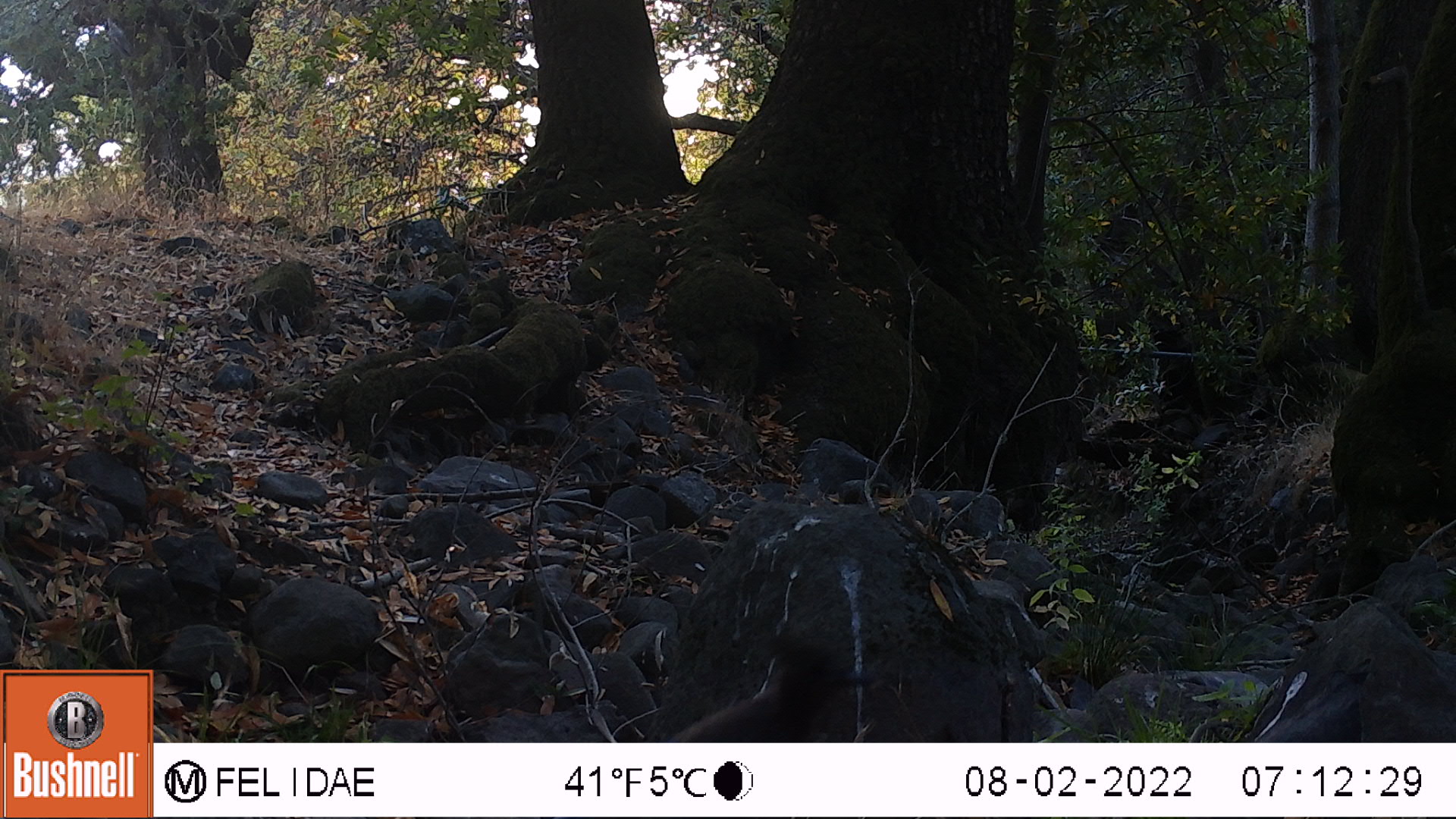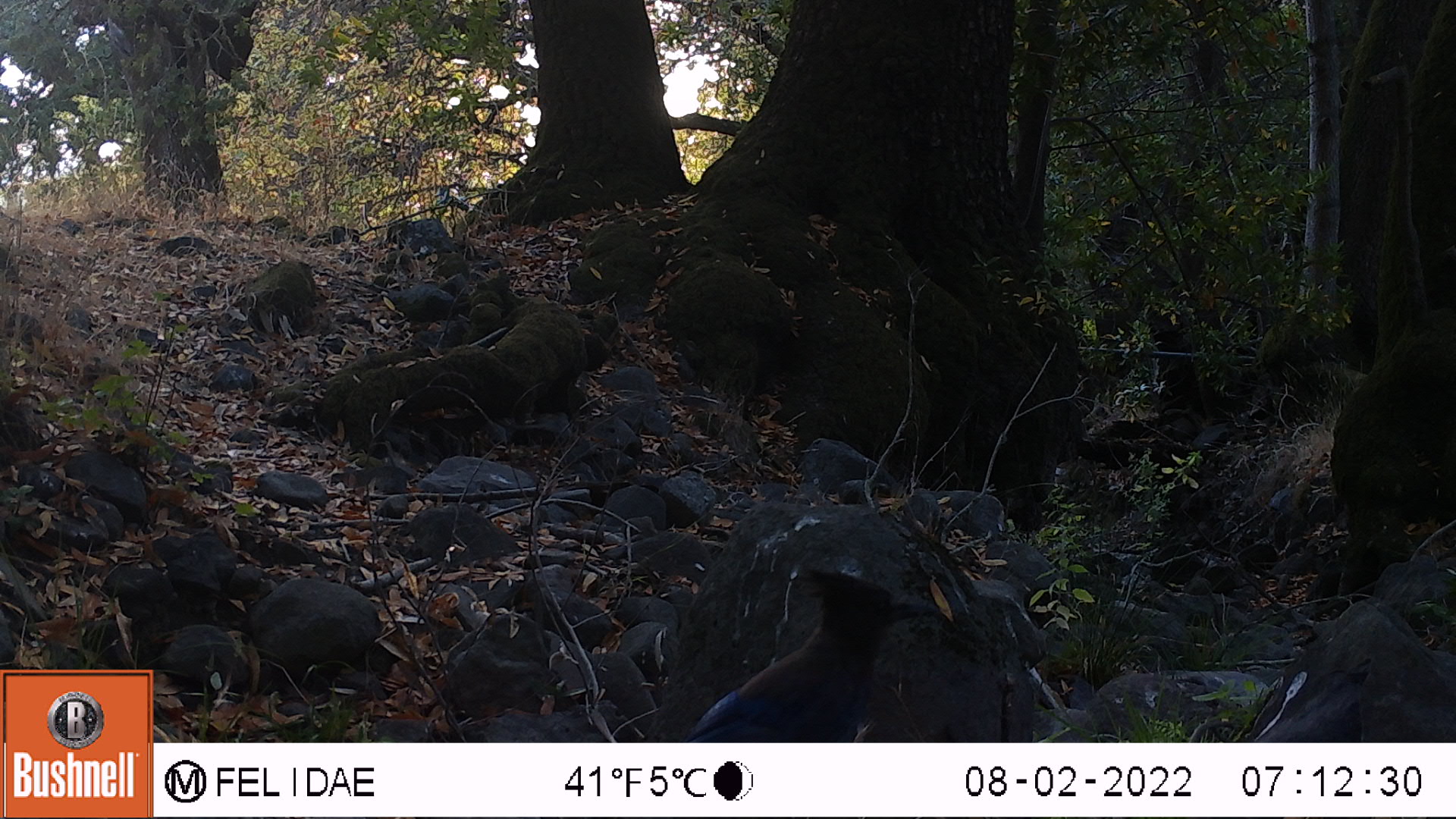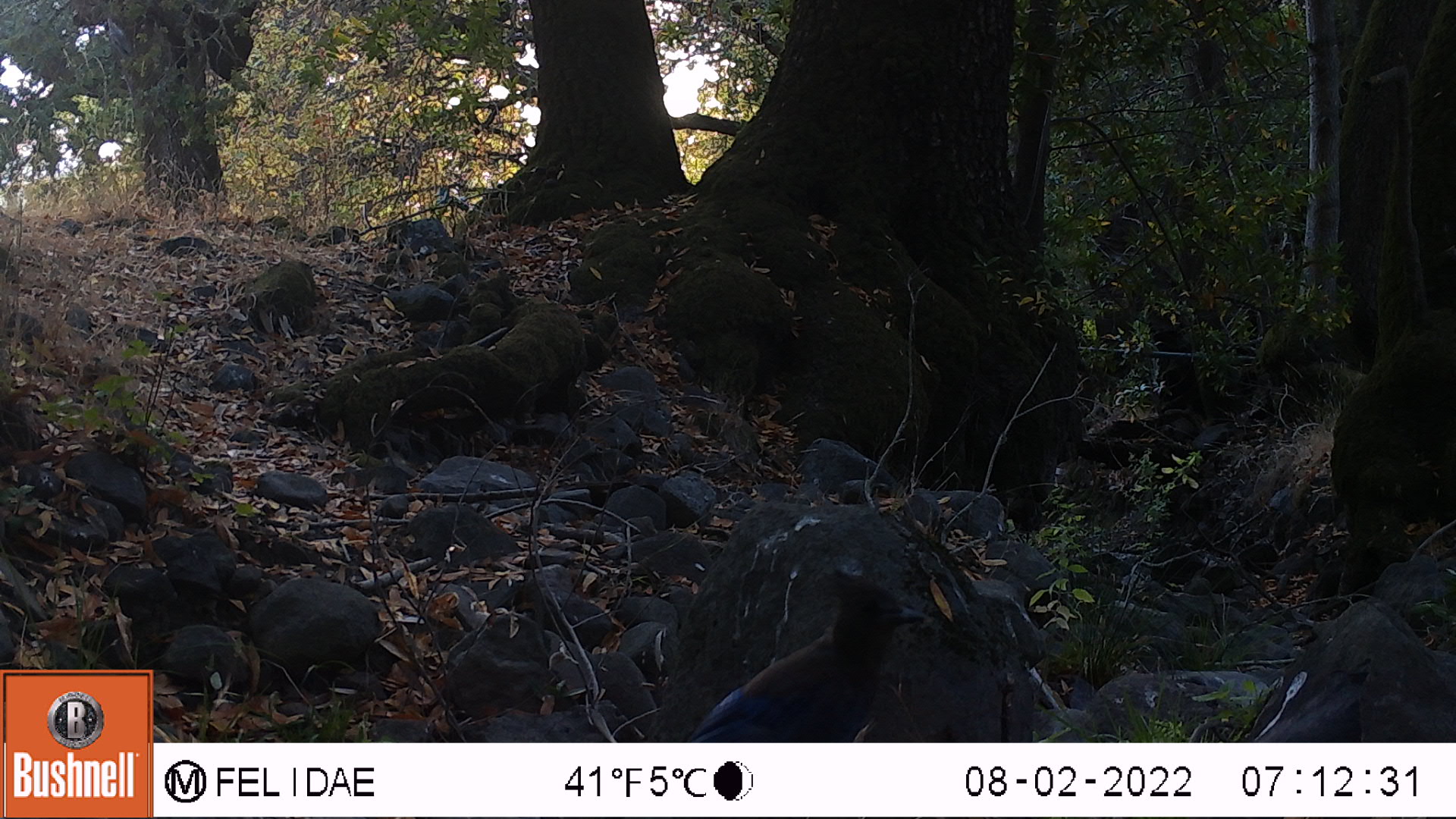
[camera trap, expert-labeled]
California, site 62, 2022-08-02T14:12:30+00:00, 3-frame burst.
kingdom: Animalia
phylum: Chordata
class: Aves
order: Passeriformes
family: Corvidae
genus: Cyanocitta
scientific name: Cyanocitta stelleri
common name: steller's jay